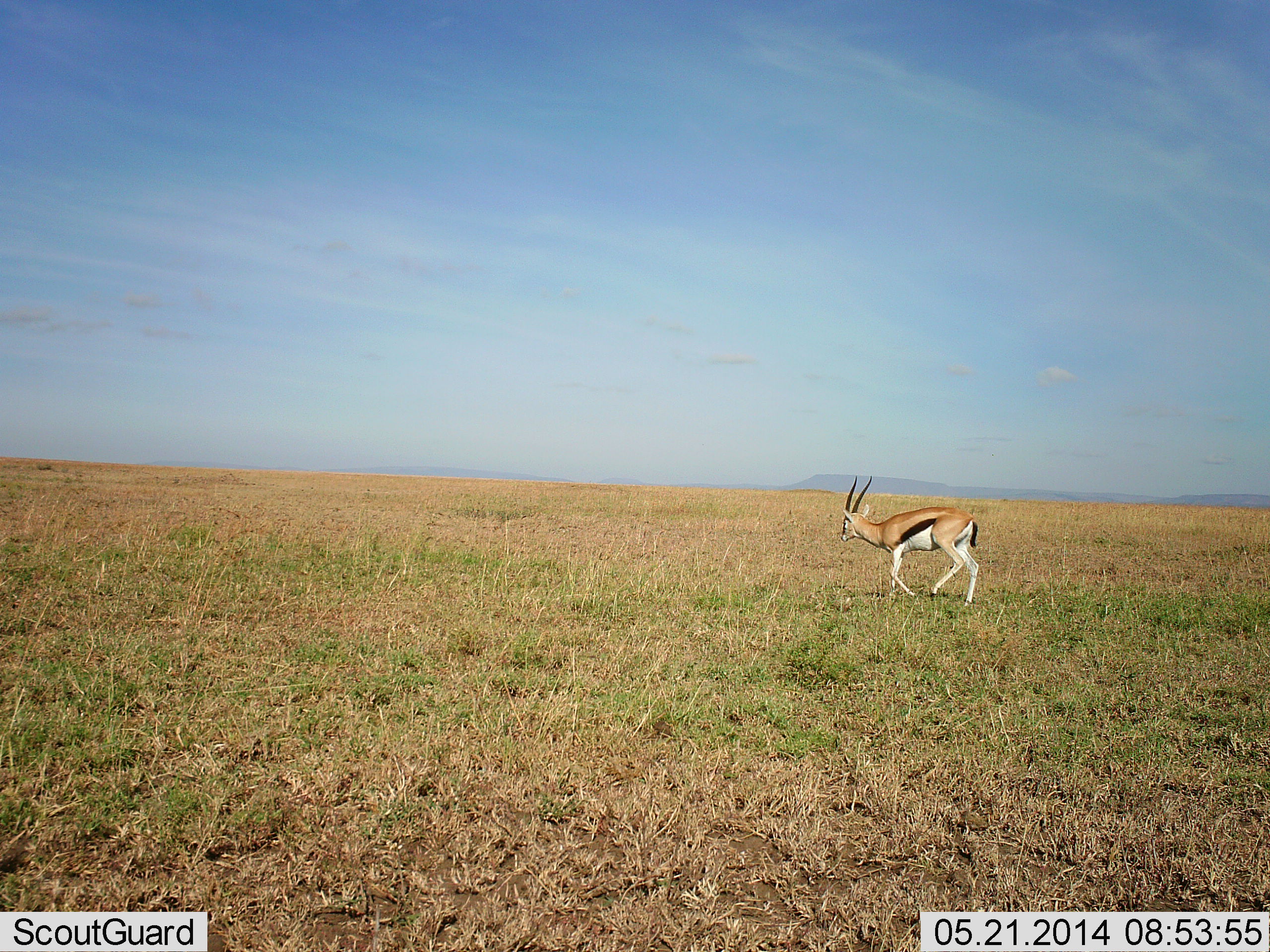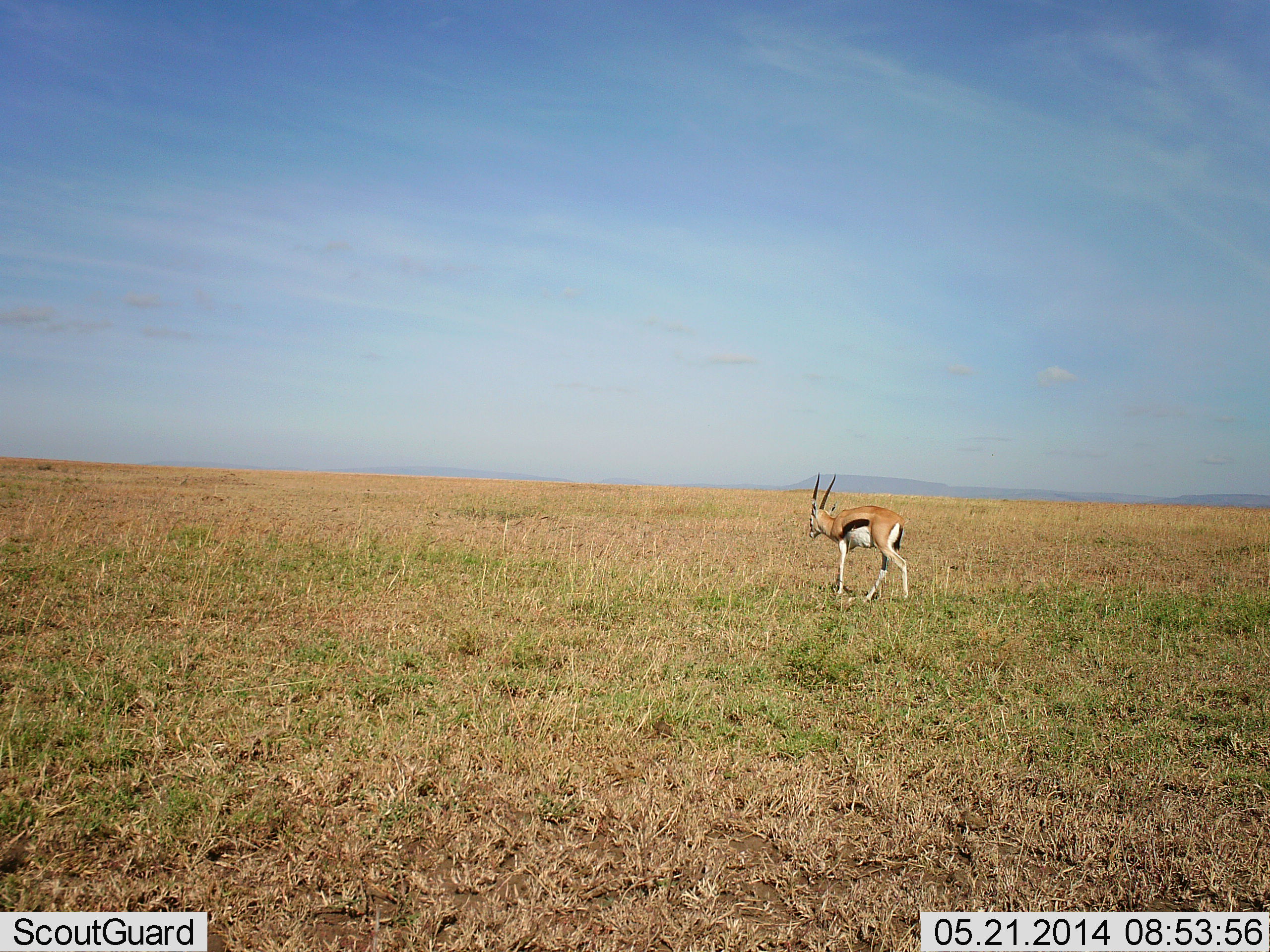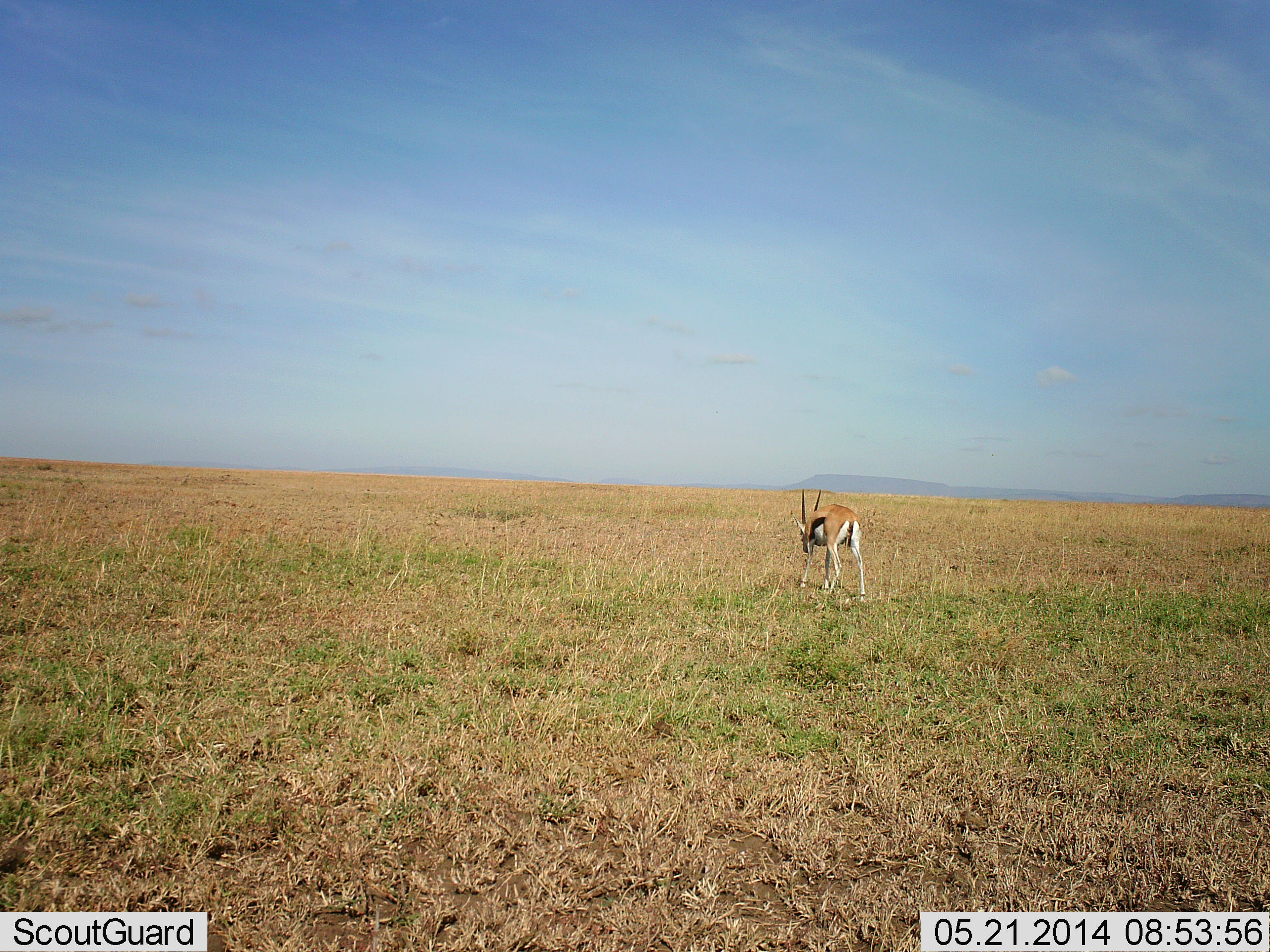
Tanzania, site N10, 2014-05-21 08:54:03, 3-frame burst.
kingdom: Animalia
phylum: Chordata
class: Mammalia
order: Artiodactyla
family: Bovidae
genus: Eudorcas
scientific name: Eudorcas thomsonii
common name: thomson's gazelle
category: gazellethomsons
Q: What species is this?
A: Gazellethomsons (thomson's gazelle) (Eudorcas thomsonii).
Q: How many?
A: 1.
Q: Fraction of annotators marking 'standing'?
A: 15%.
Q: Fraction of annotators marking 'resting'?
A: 0%.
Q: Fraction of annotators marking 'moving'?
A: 88%.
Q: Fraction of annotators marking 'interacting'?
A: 0%.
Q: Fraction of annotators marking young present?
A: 0%.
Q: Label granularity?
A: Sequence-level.